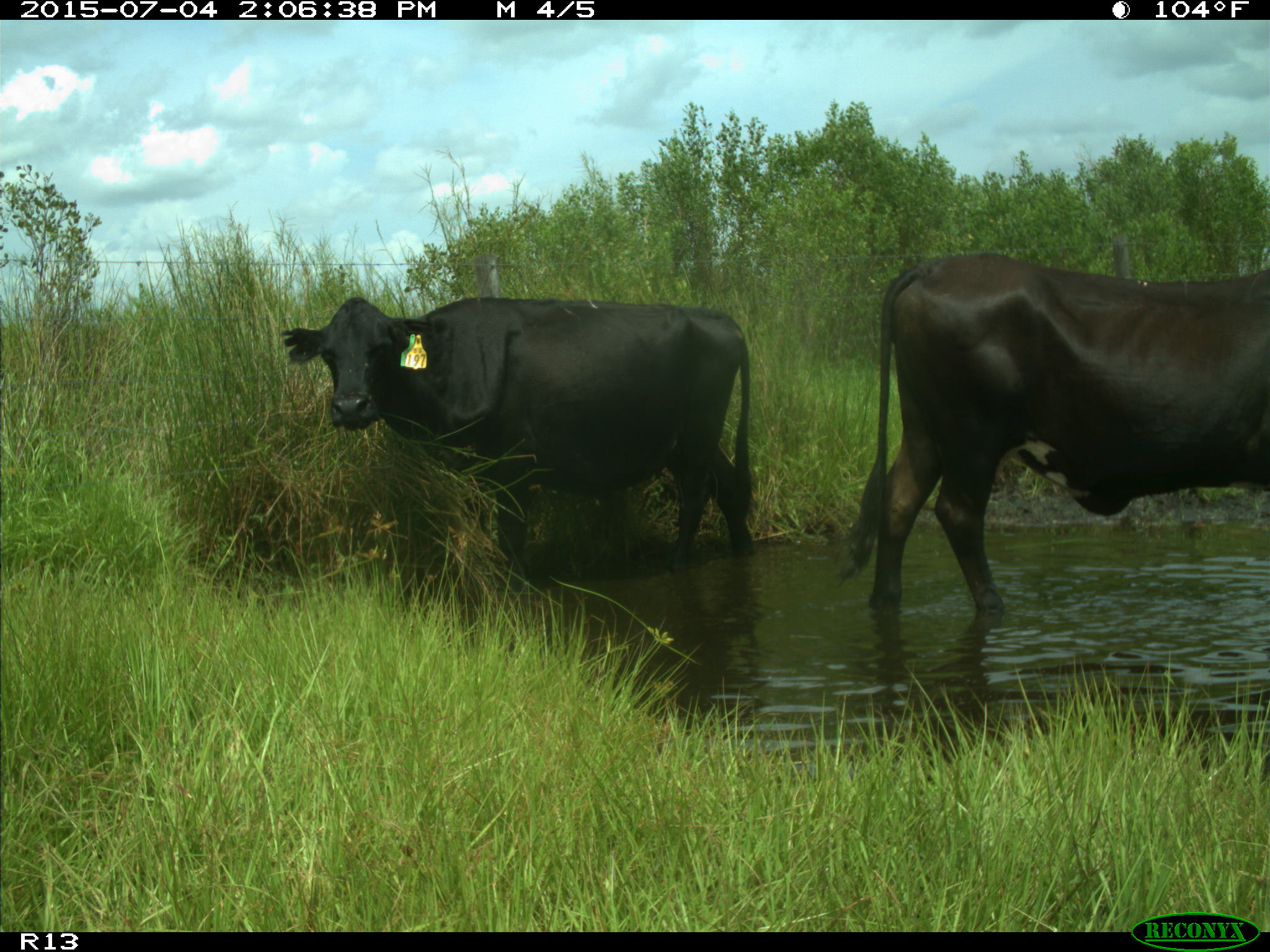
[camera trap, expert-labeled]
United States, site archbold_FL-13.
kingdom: Animalia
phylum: Chordata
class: Mammalia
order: Artiodactyla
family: Bovidae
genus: Bos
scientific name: Bos taurus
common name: domestic cow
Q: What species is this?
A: Bos taurus (domestic cow).